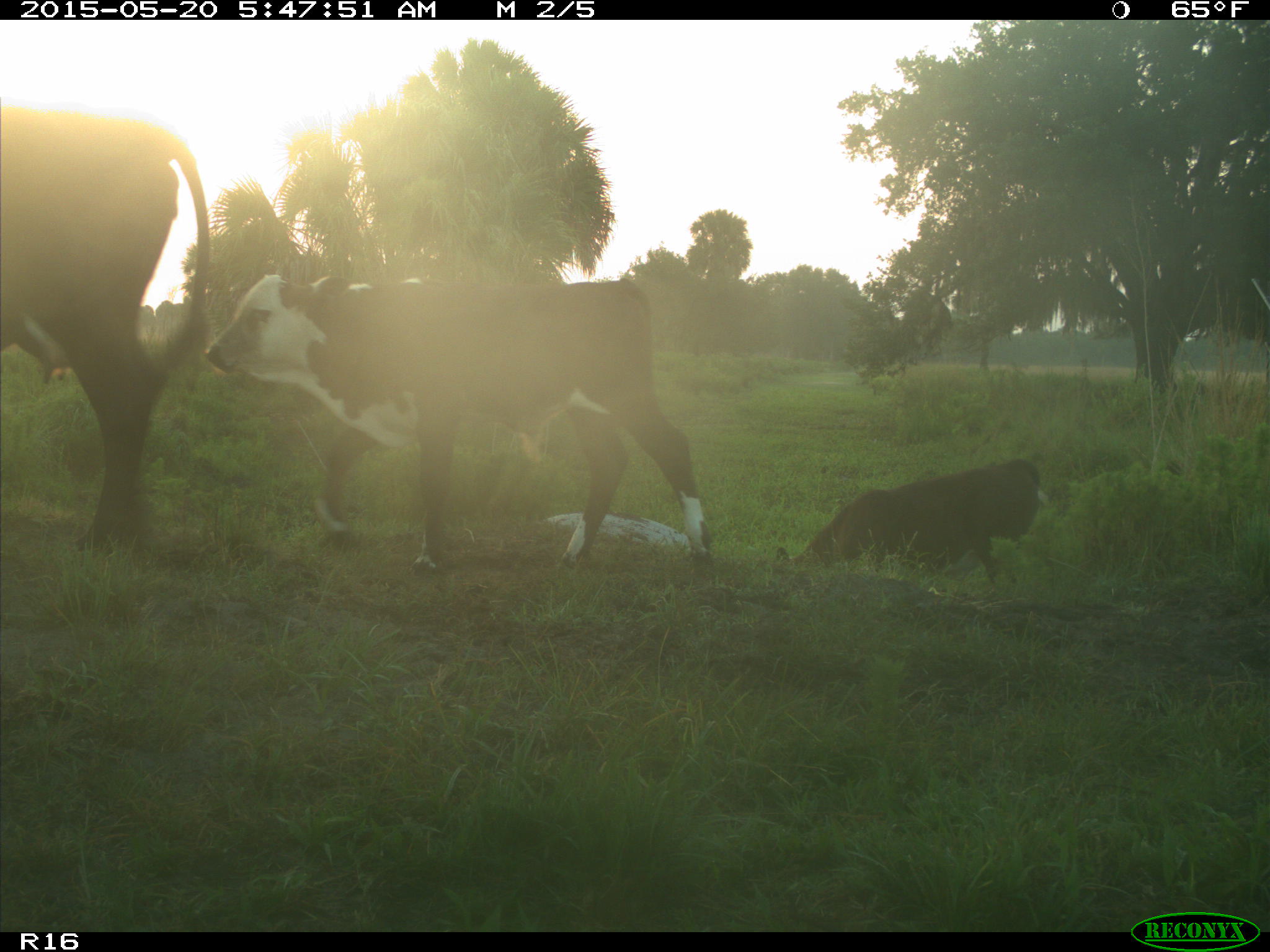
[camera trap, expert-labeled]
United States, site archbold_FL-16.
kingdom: Animalia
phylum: Chordata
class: Mammalia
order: Artiodactyla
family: Bovidae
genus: Bos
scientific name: Bos taurus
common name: domestic cow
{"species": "Bos taurus (domestic cow)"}